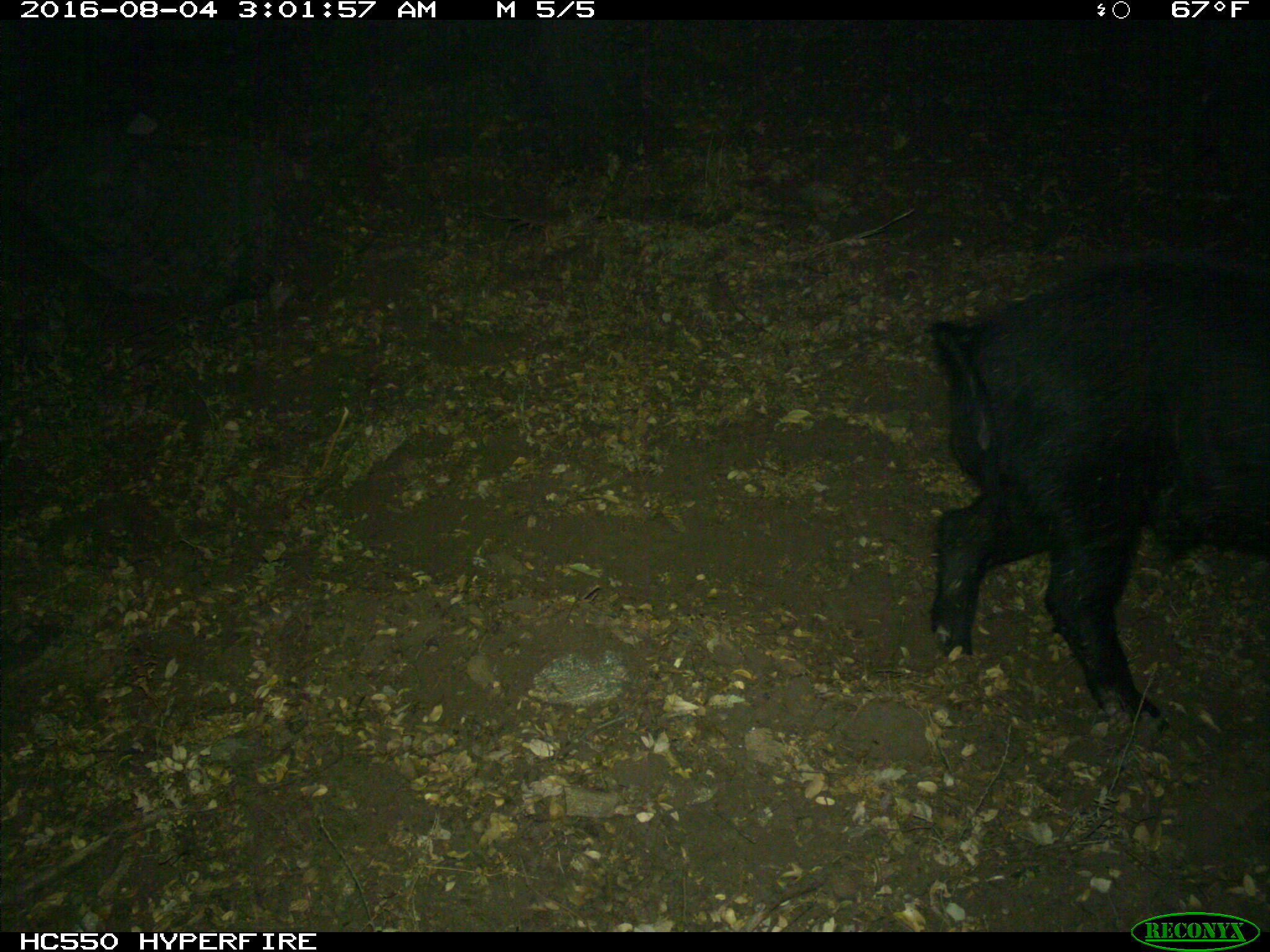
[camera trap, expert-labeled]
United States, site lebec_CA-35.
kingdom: Animalia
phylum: Chordata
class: Mammalia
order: Artiodactyla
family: Suidae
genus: Sus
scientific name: Sus scrofa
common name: wild boar